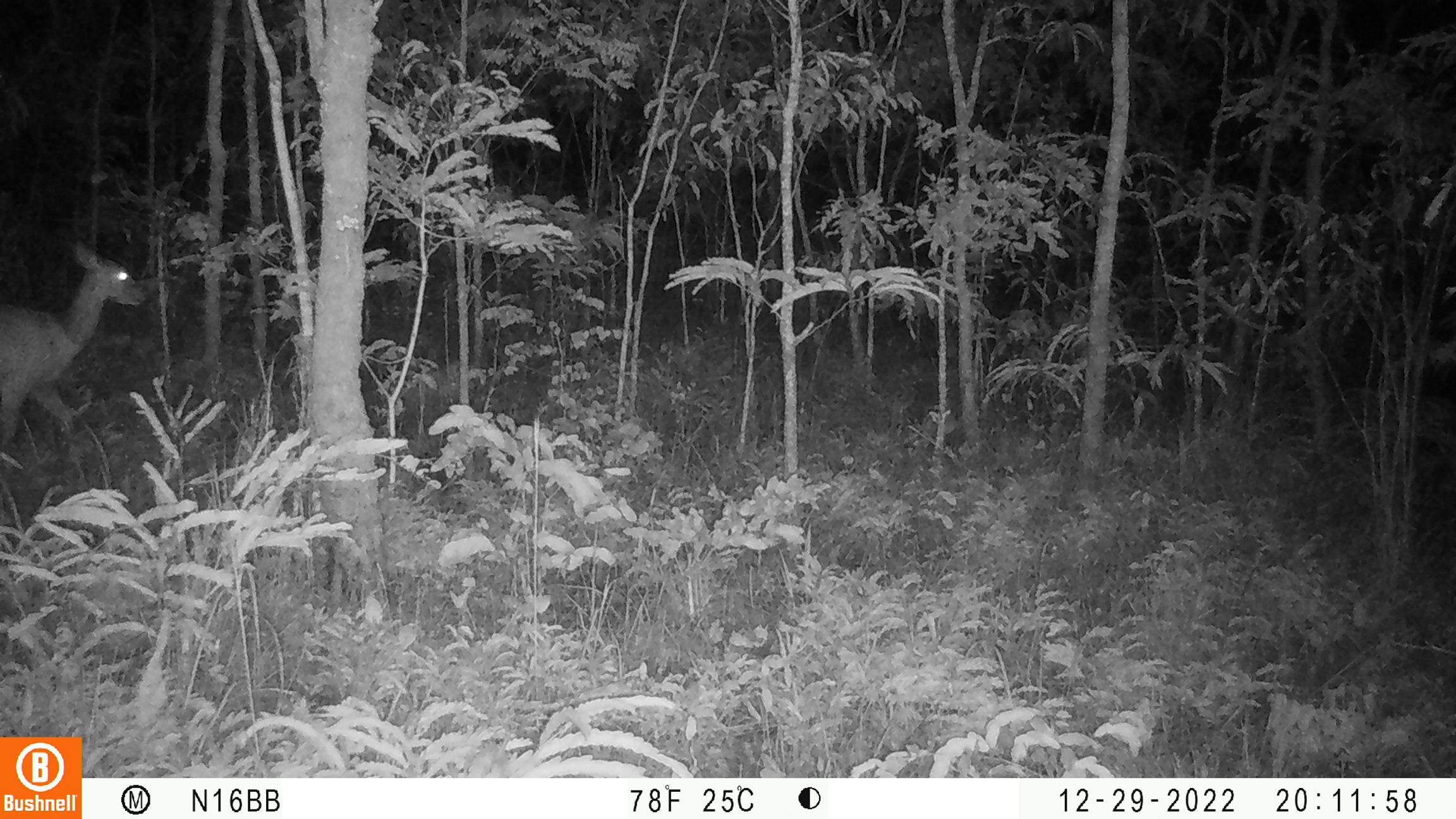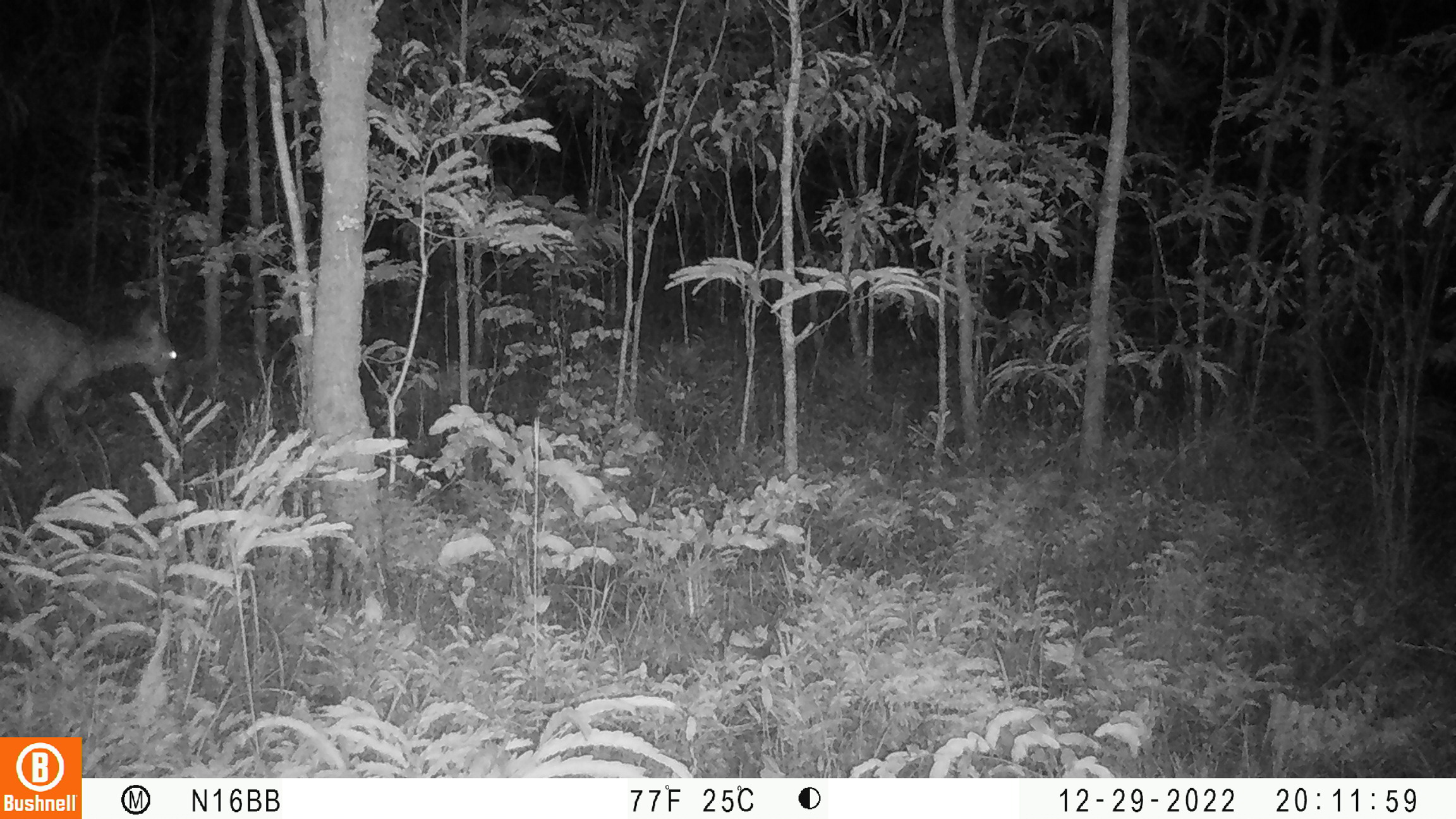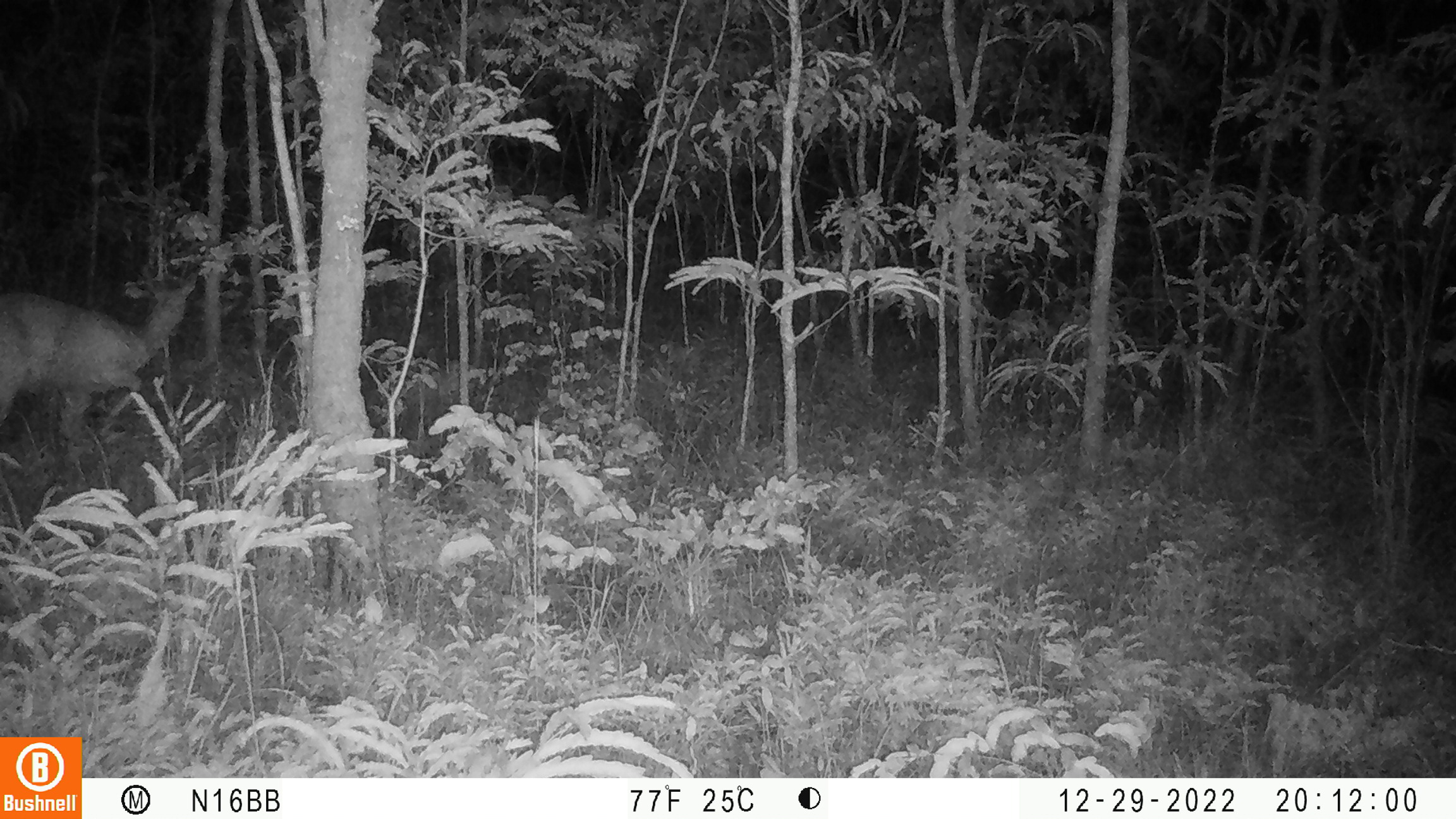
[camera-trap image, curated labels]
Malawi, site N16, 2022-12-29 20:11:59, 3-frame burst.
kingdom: Animalia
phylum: Chordata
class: Mammalia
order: Artiodactyla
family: Bovidae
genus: Tragelaphus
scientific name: Tragelaphus sylvaticus sylvaticus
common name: cape bushbuck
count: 1